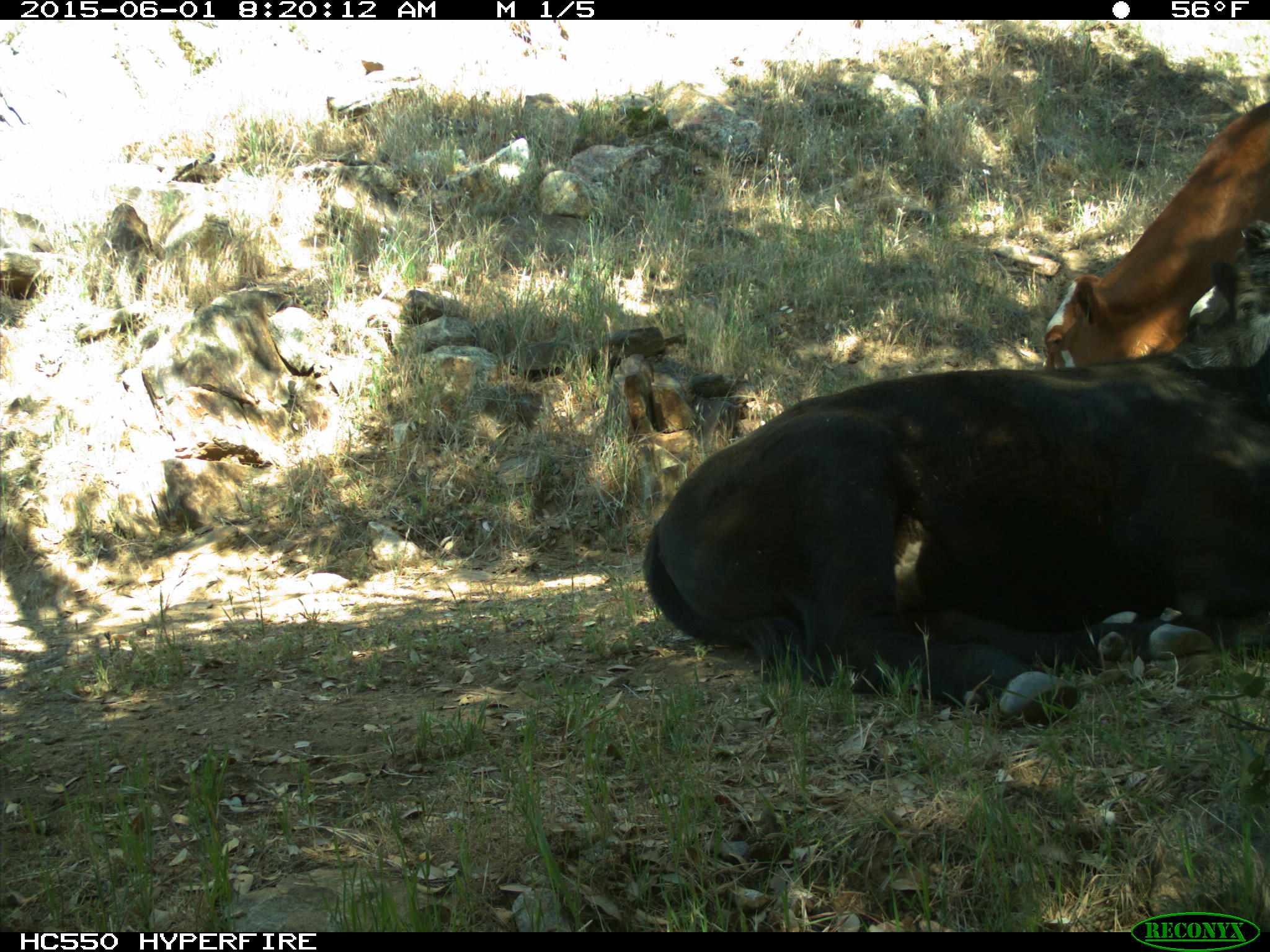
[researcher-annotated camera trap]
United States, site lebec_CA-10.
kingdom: Animalia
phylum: Chordata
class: Mammalia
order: Artiodactyla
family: Bovidae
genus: Bos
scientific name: Bos taurus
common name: domestic cow